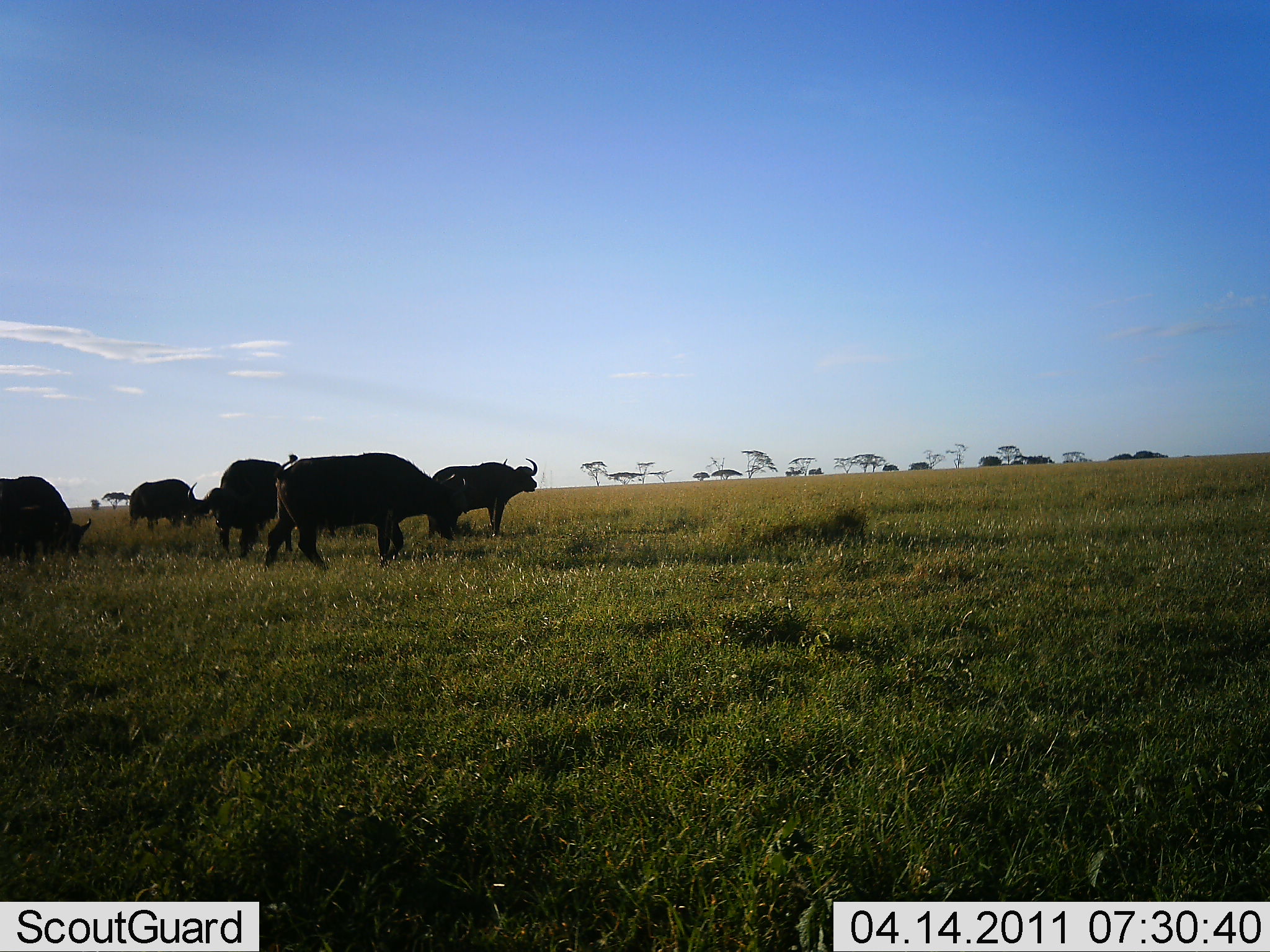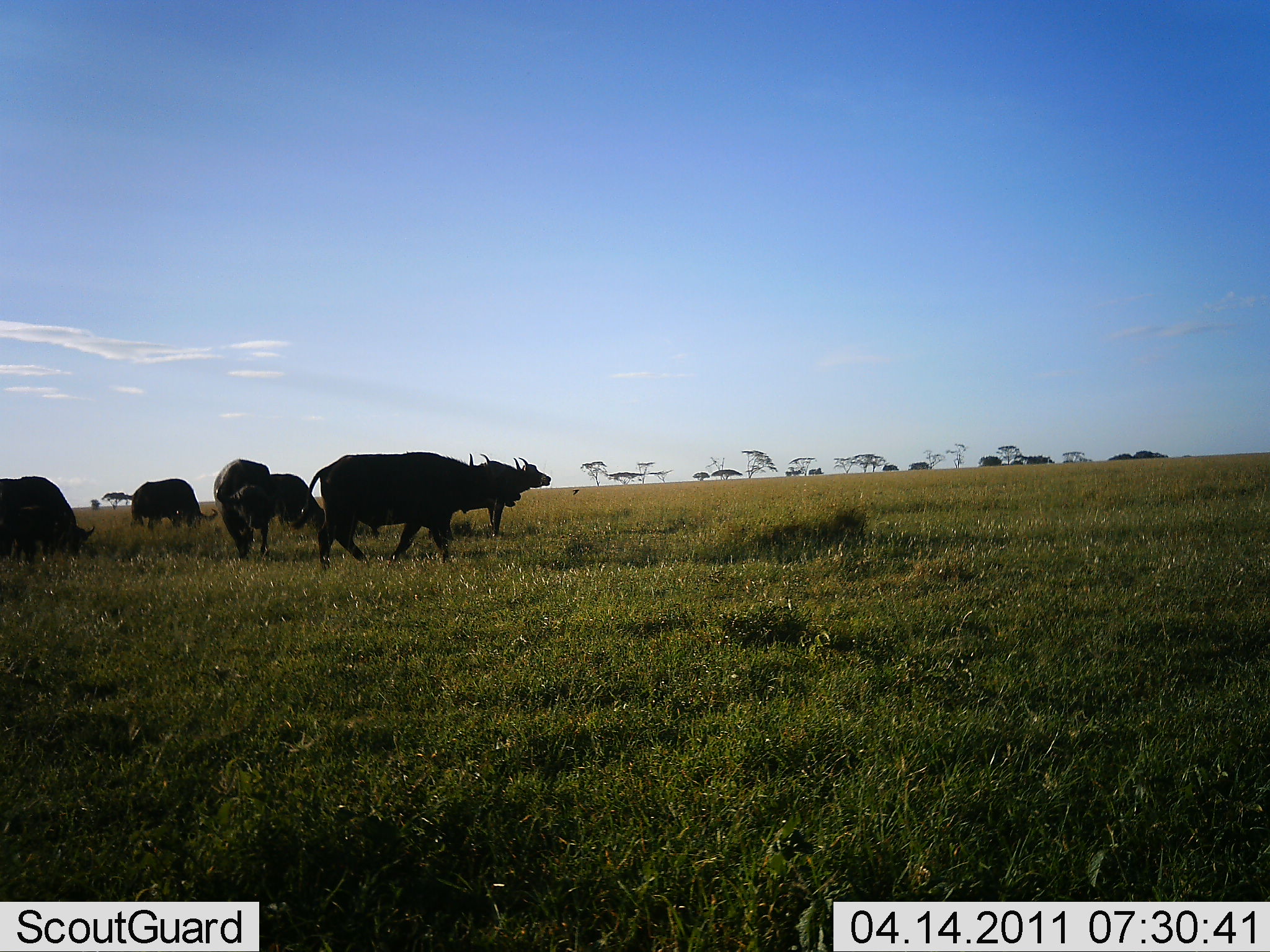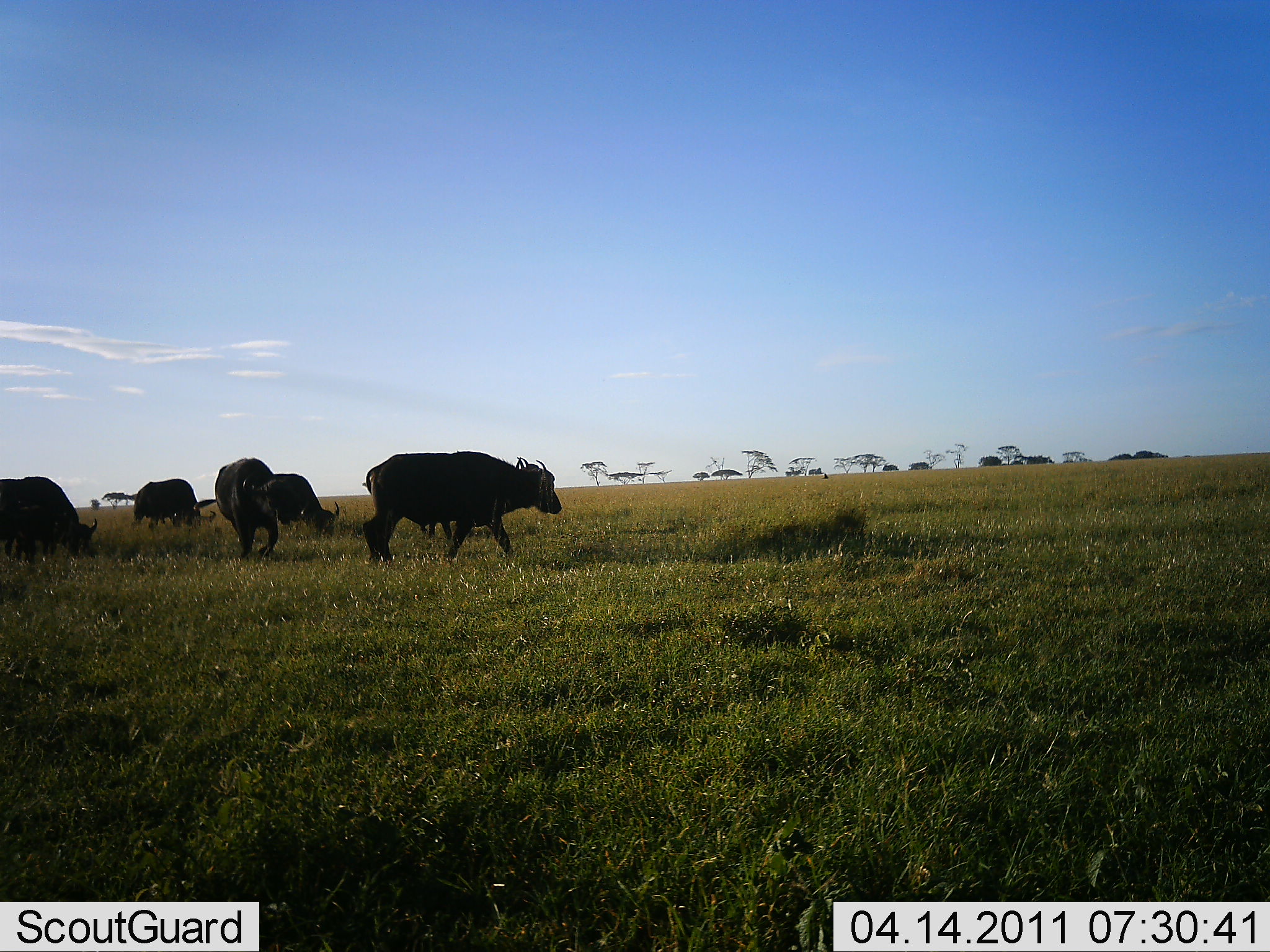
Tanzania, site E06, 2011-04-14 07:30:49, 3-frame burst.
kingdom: Animalia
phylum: Chordata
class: Mammalia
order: Artiodactyla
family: Bovidae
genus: Syncerus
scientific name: Syncerus caffer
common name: cape buffalo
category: buffalo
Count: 6.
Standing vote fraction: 64%.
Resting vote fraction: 0%.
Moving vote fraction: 55%.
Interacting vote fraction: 0%.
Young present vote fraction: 0%.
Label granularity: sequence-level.